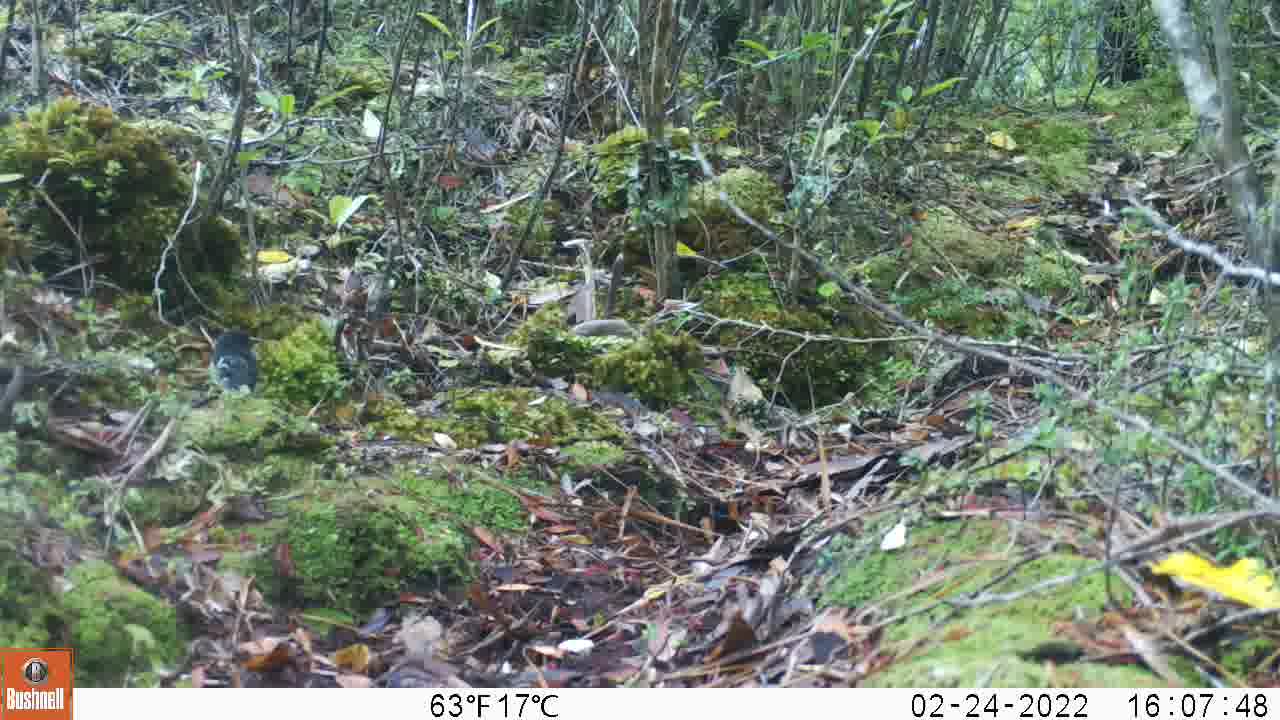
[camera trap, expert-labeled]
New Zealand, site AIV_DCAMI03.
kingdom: Animalia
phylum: Chordata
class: Aves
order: Passeriformes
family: Petroicidae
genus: Petroica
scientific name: Petroica macrocephala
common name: tomtit